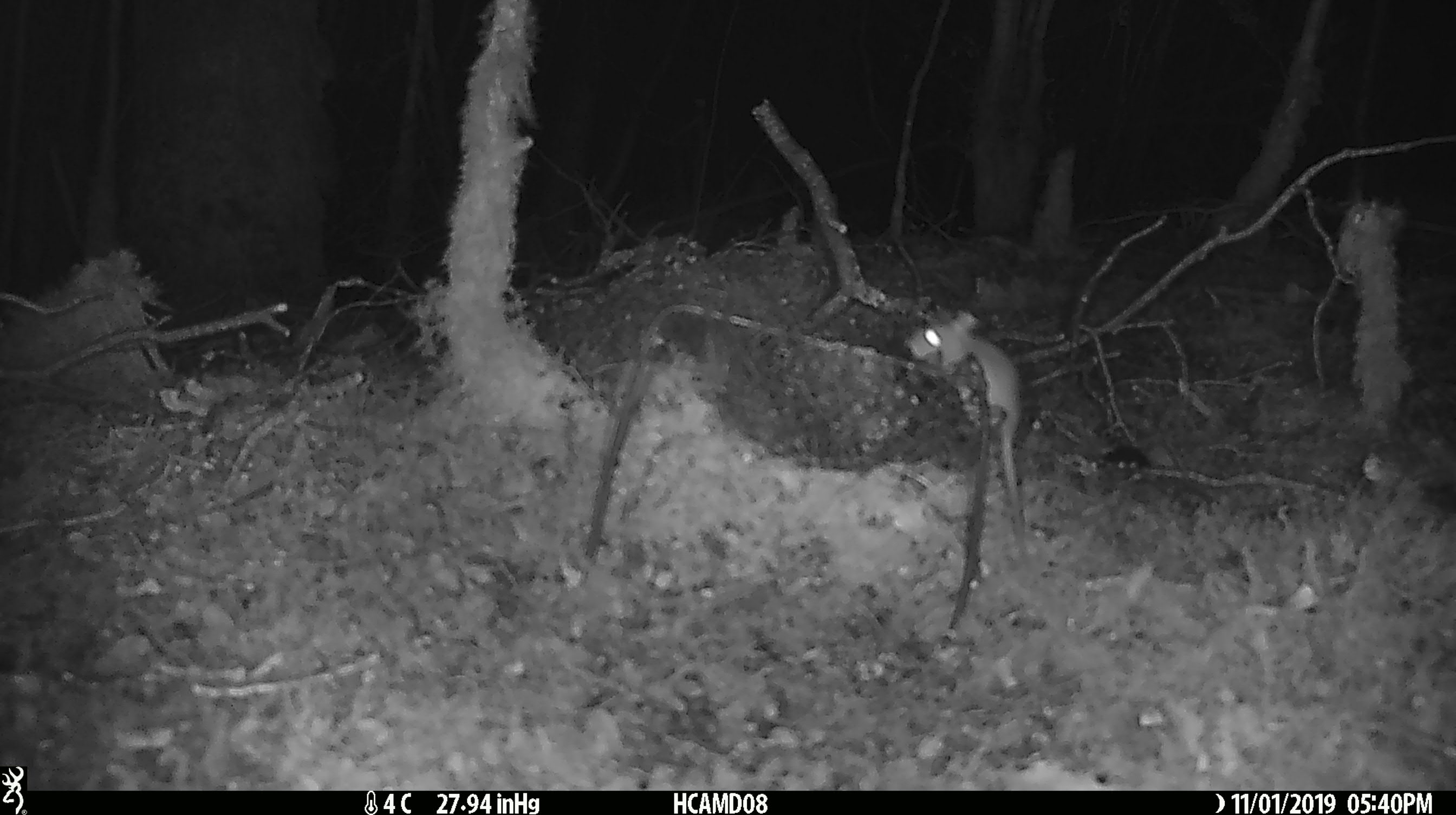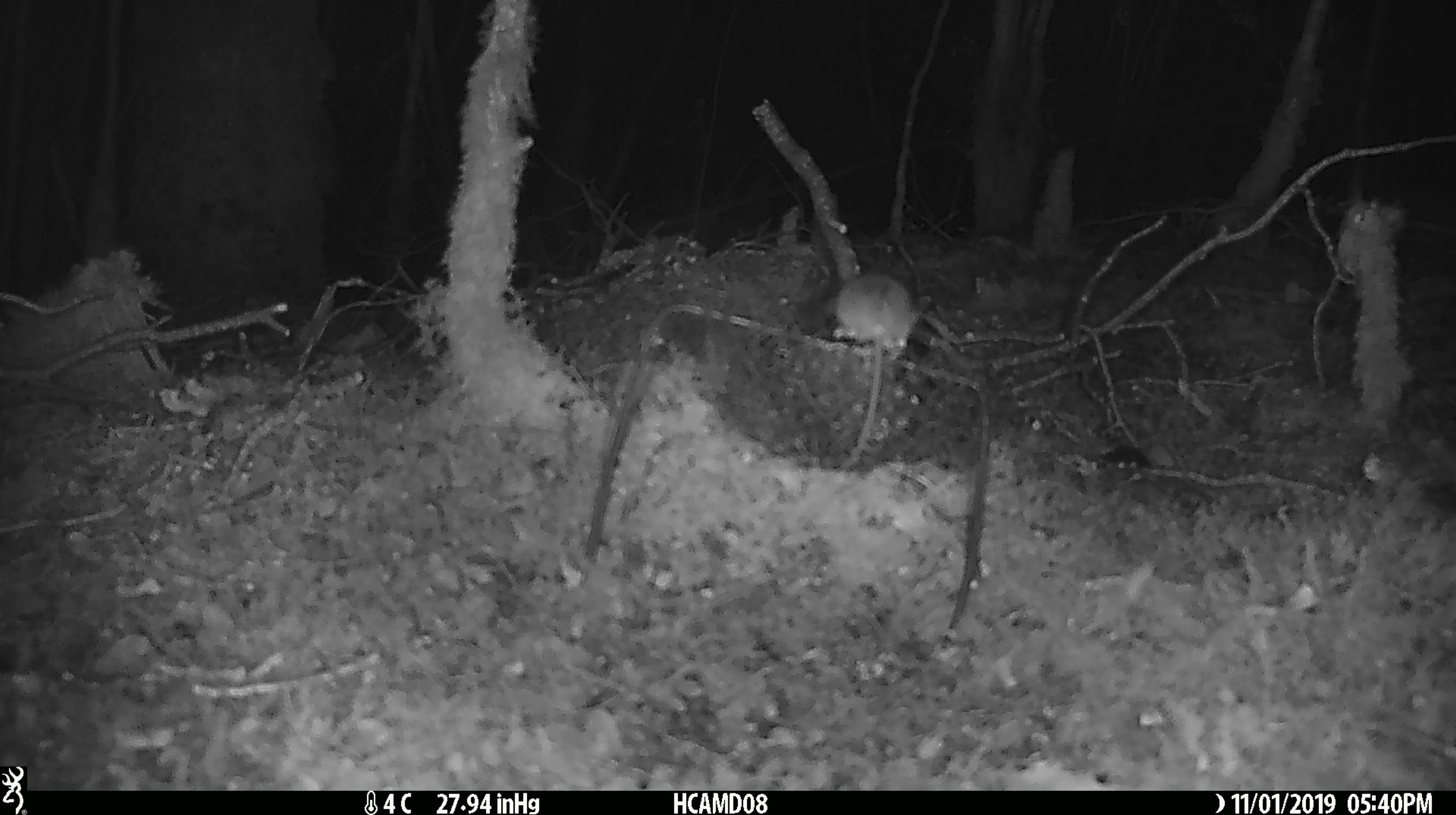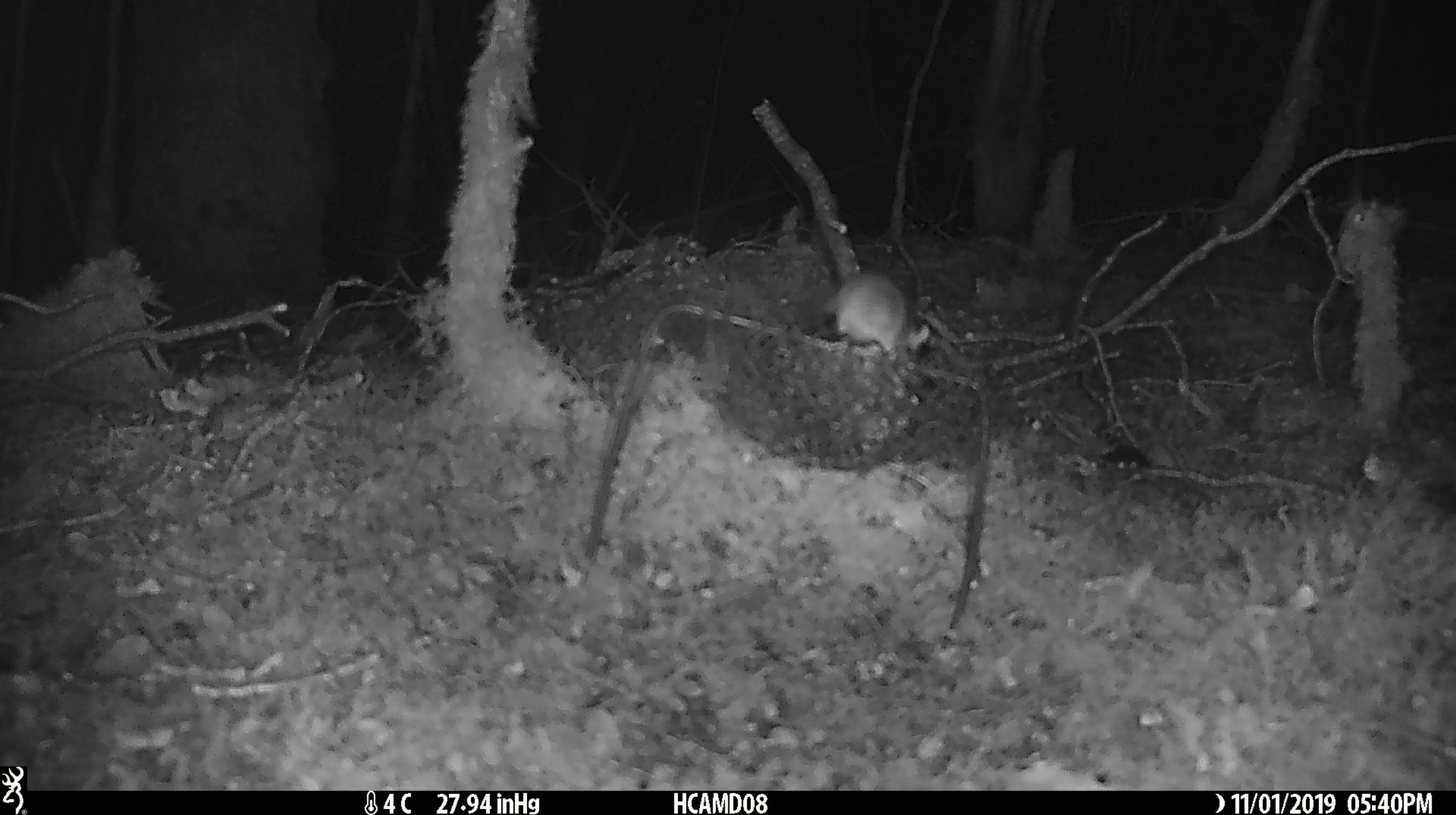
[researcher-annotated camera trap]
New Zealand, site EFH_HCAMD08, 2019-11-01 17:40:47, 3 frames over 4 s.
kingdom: Animalia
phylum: Chordata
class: Mammalia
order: Rodentia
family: Muridae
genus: Mus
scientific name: Mus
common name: mouse